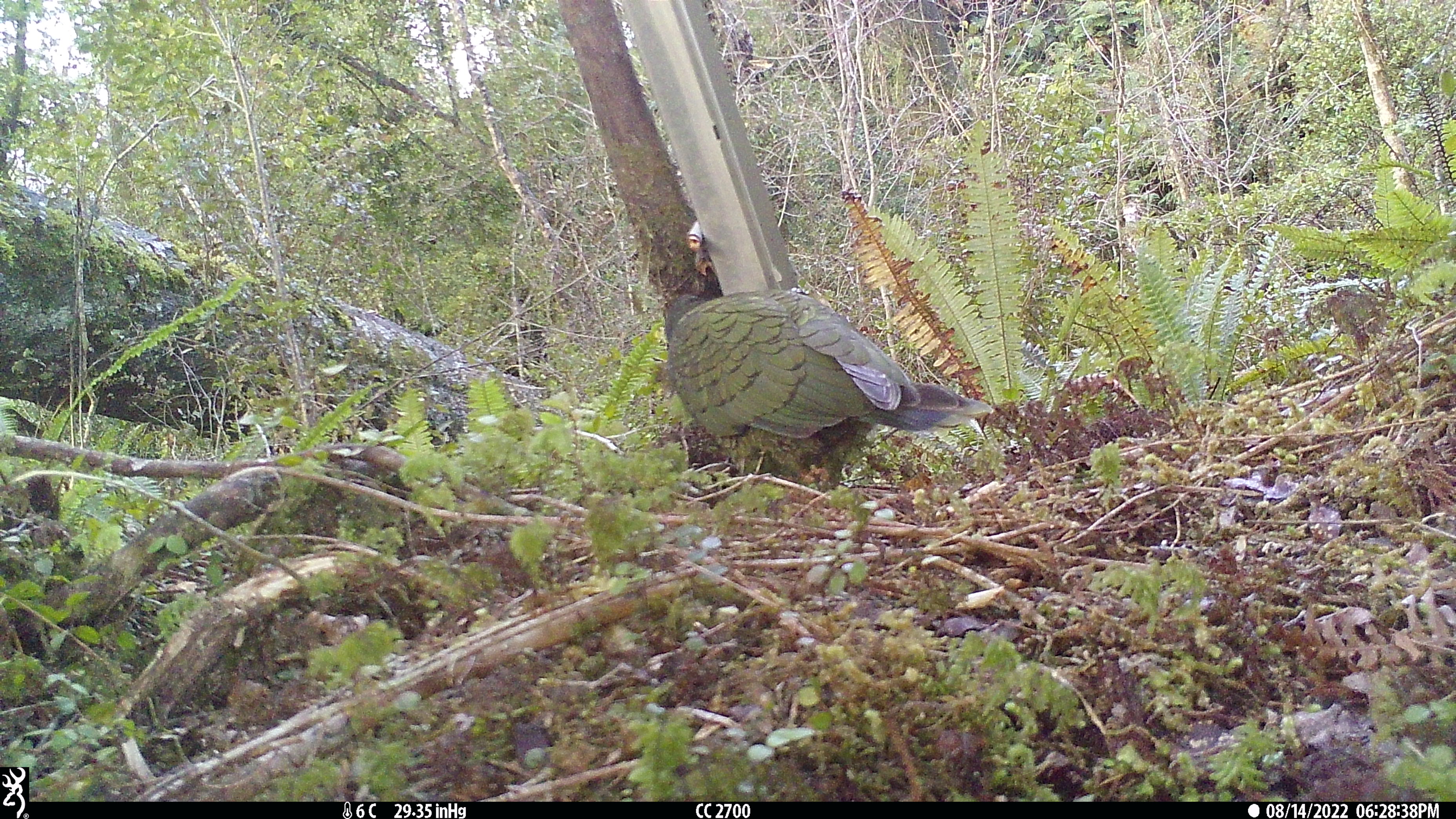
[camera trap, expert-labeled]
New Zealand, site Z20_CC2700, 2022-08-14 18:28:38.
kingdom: Animalia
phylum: Chordata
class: Aves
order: Psittaciformes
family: Strigopidae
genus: Nestor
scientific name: Nestor notabilis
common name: kea